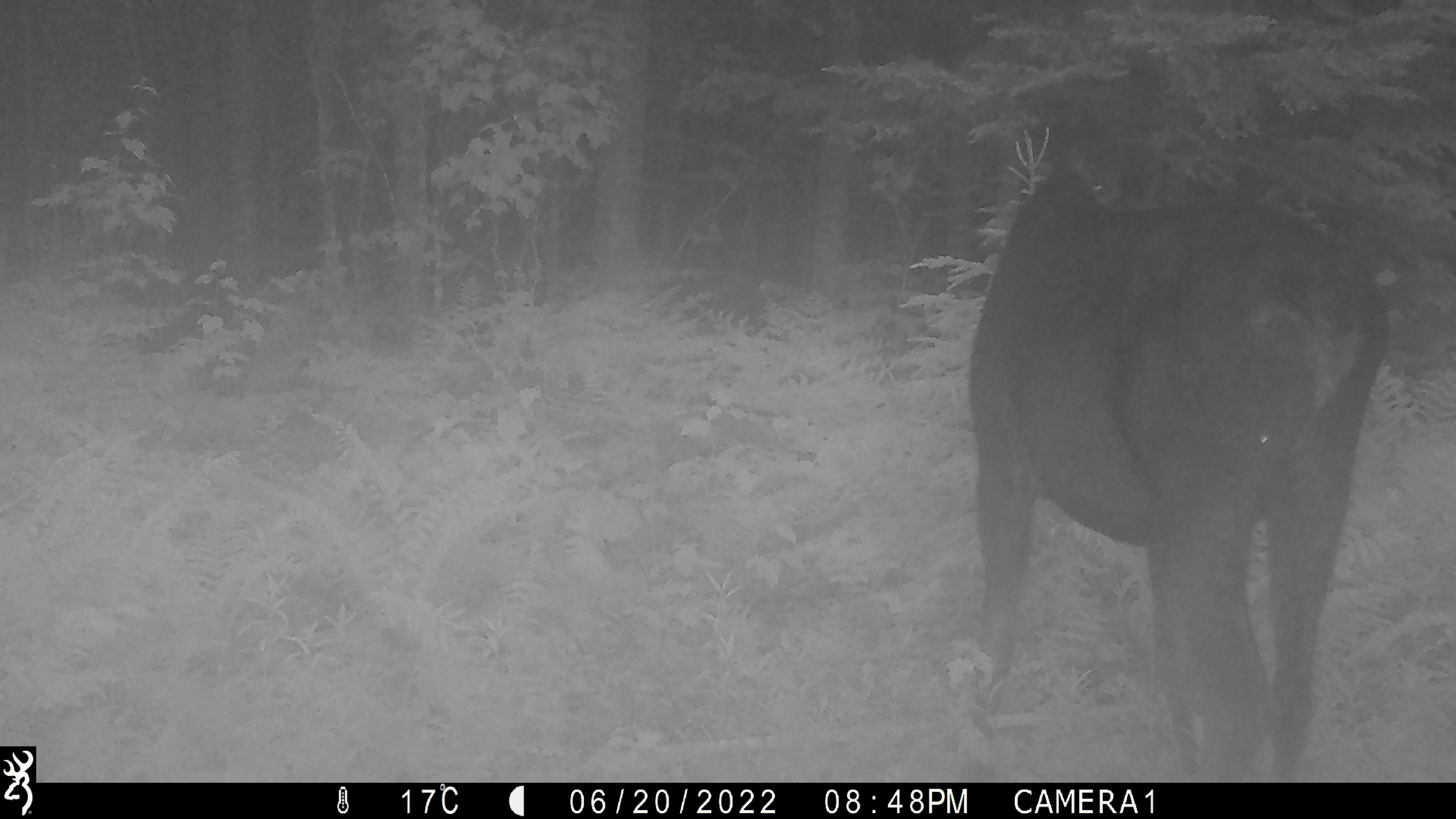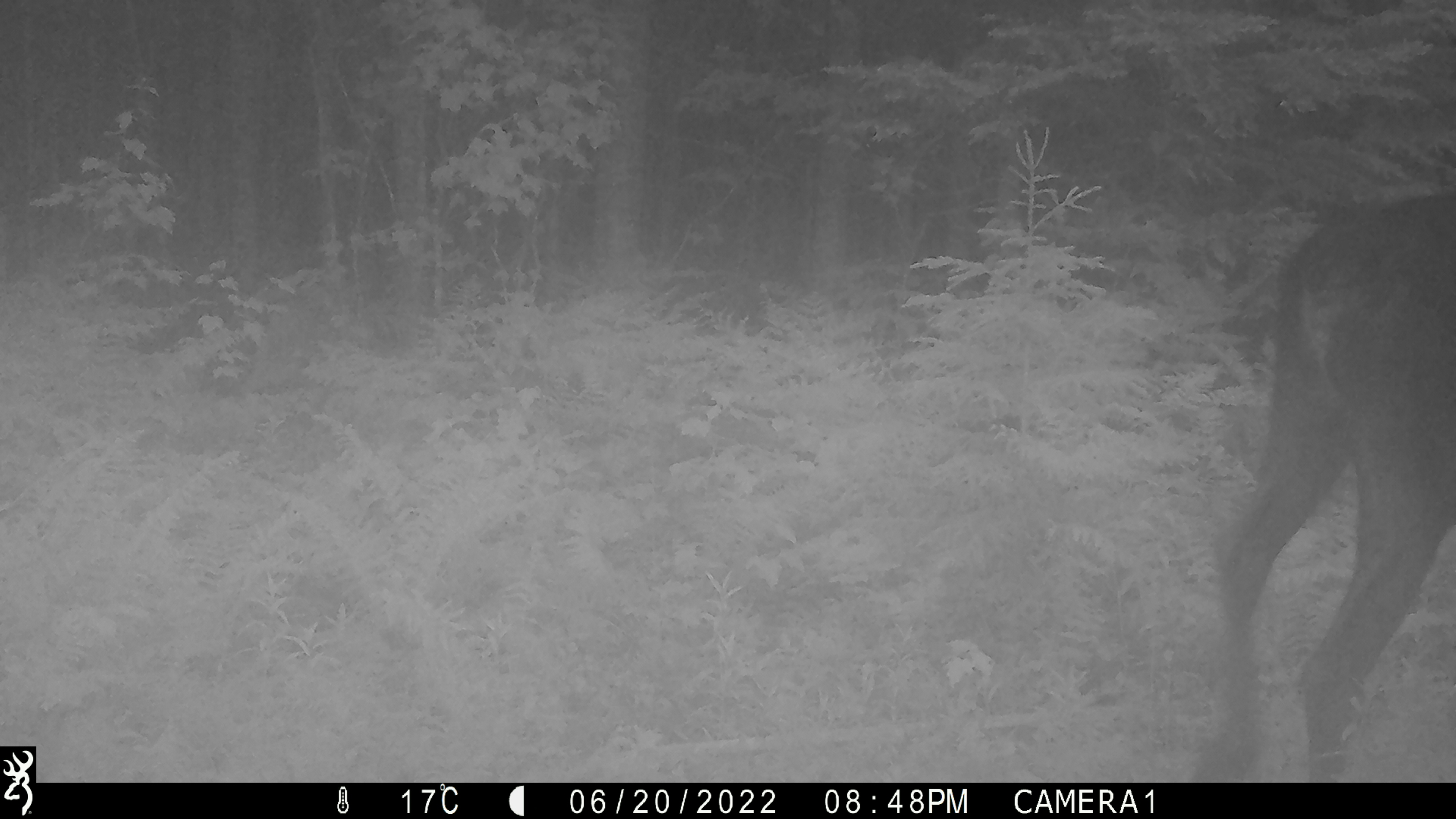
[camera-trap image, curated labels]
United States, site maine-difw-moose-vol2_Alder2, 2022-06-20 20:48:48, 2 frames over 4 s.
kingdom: Animalia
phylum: Chordata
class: Mammalia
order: Artiodactyla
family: Cervidae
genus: Alces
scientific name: Alces alces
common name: moose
Moose (Alces alces).